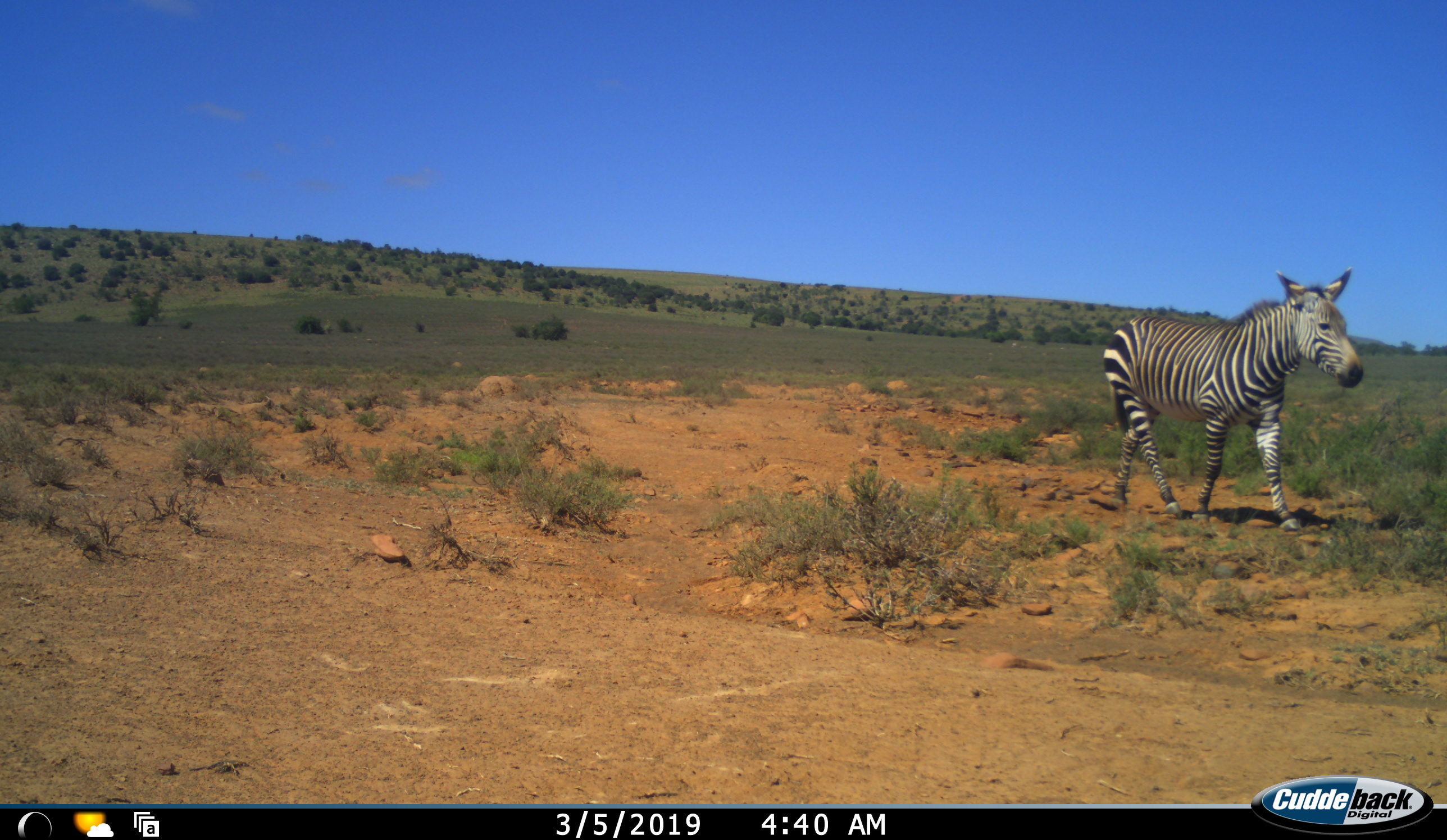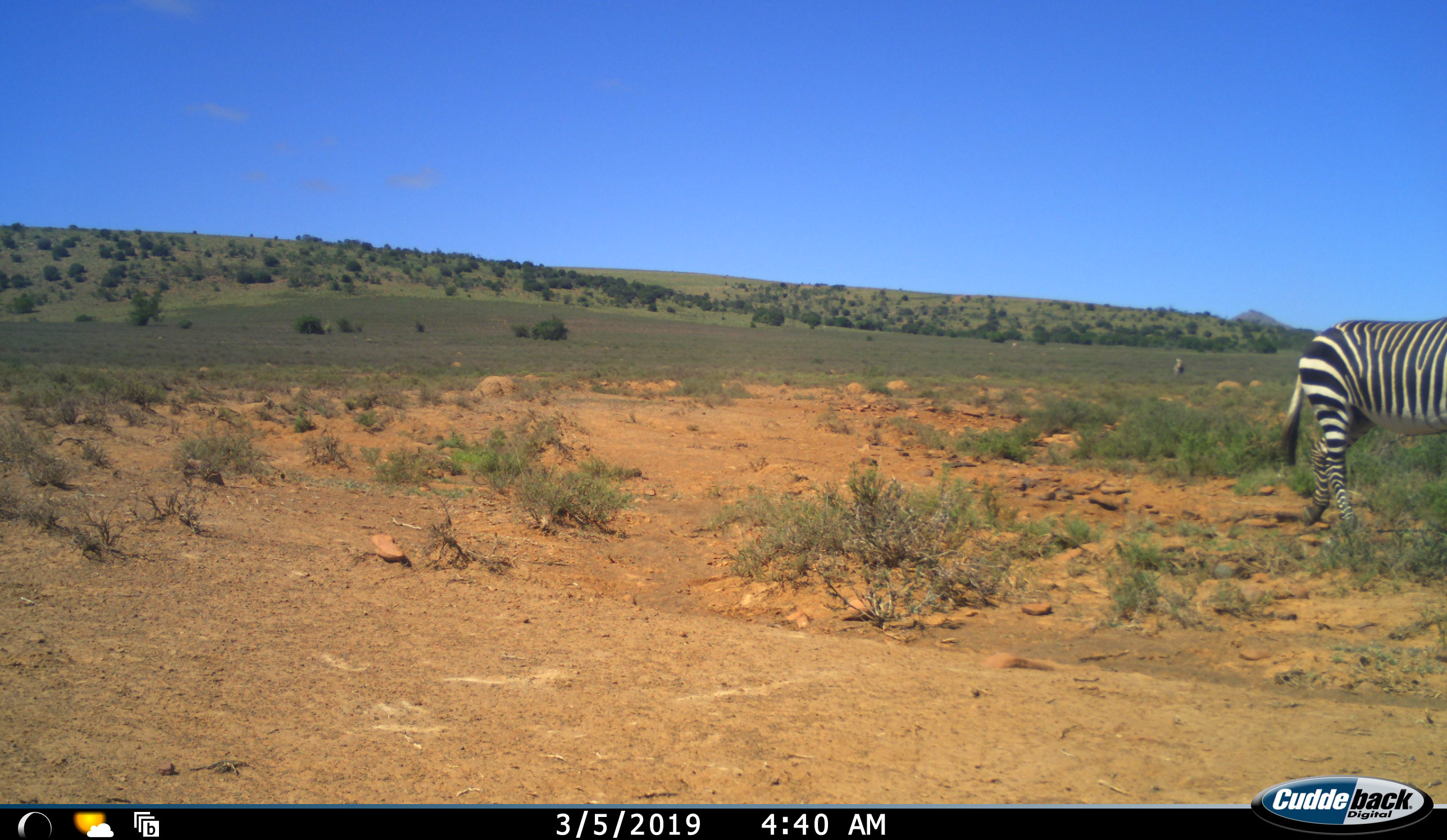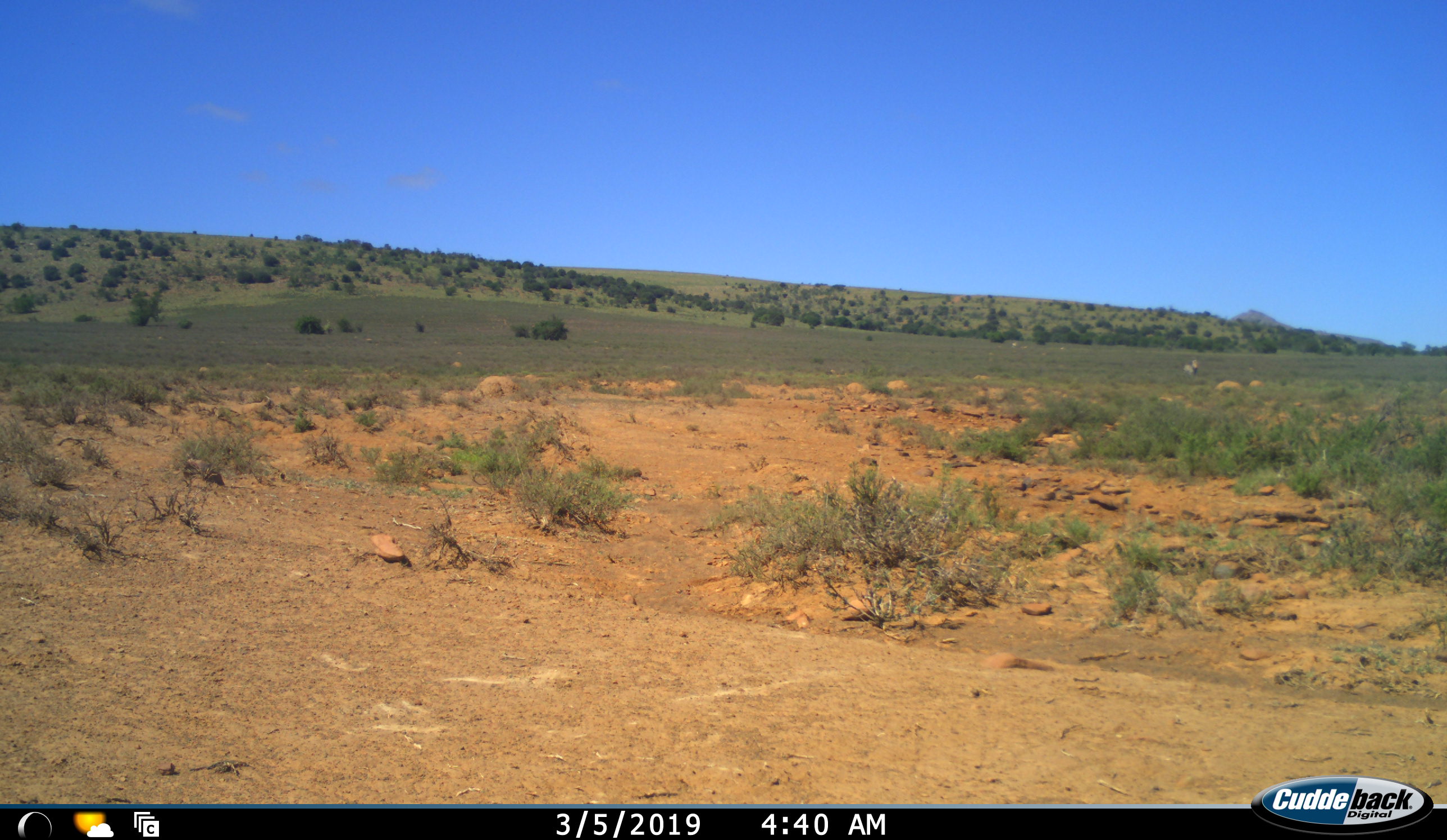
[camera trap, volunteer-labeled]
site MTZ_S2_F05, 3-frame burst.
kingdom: Animalia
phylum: Chordata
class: Mammalia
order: Perissodactyla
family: Equidae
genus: Equus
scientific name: Equus zebra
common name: mountain zebra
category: zebramountain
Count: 2.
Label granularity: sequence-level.